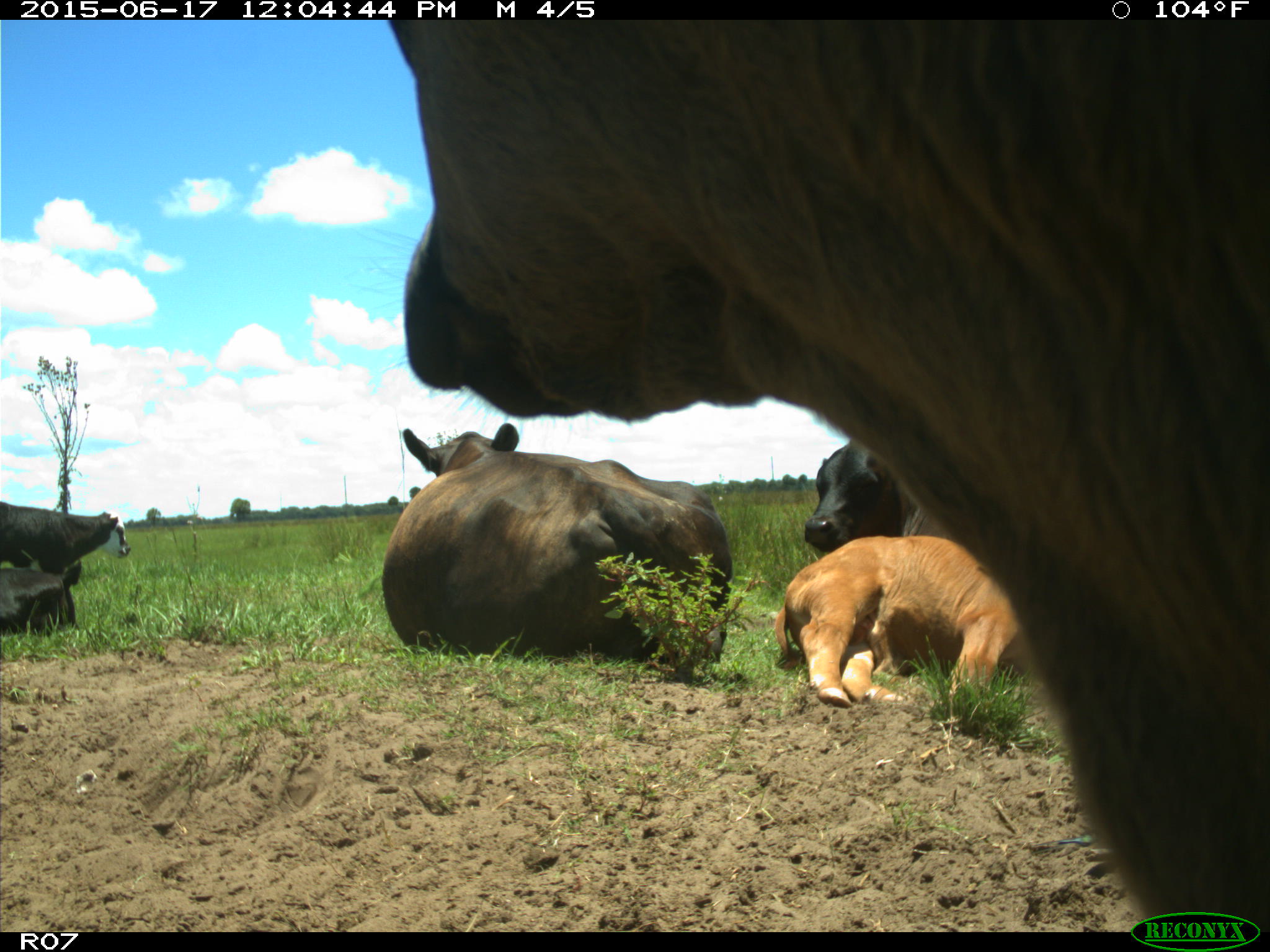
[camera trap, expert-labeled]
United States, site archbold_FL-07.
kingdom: Animalia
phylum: Chordata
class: Mammalia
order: Artiodactyla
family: Bovidae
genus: Bos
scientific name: Bos taurus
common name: domestic cow